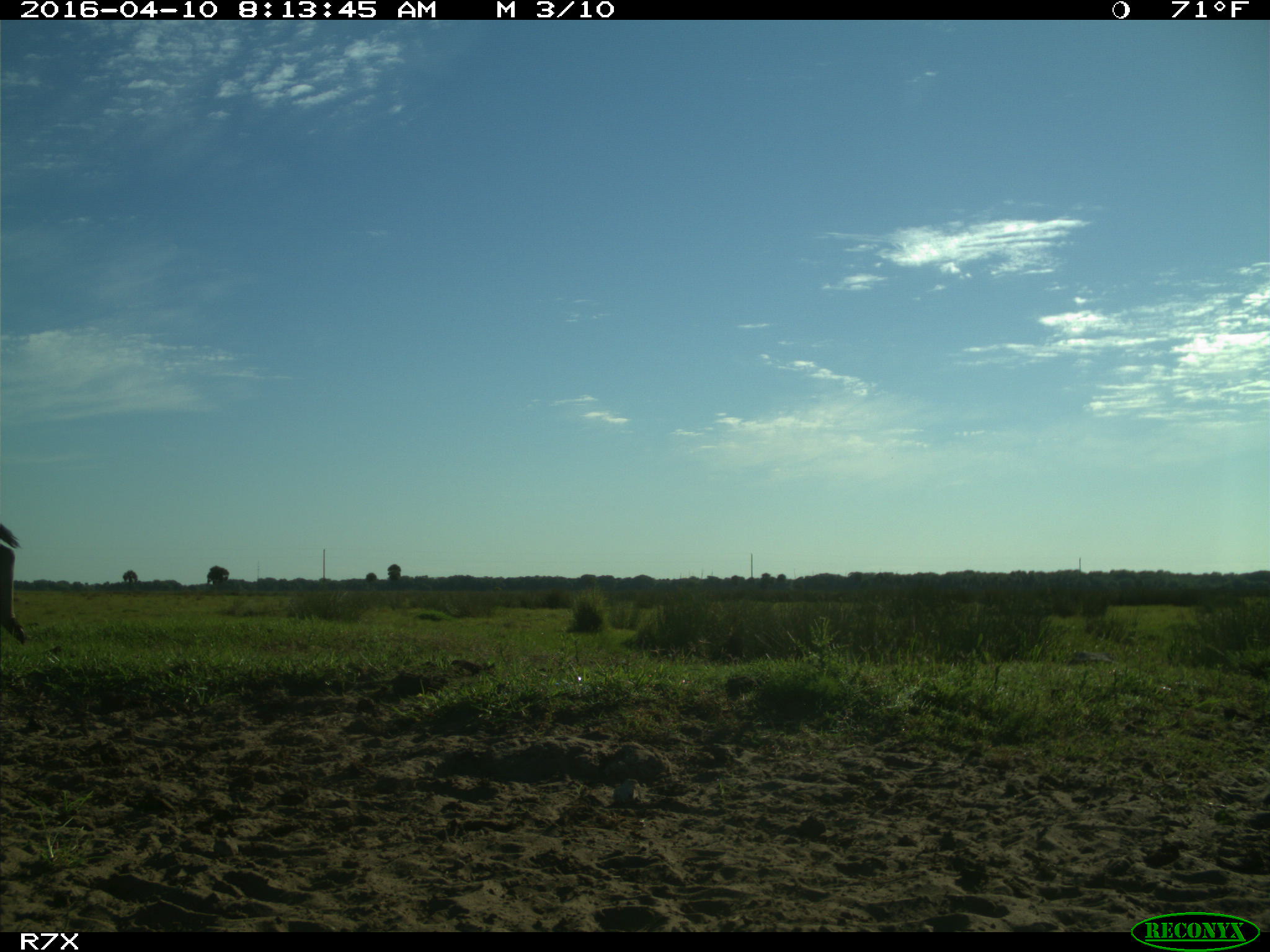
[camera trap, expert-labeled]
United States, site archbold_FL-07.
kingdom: Animalia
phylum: Chordata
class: Mammalia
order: Artiodactyla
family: Bovidae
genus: Bos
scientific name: Bos taurus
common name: domestic cow